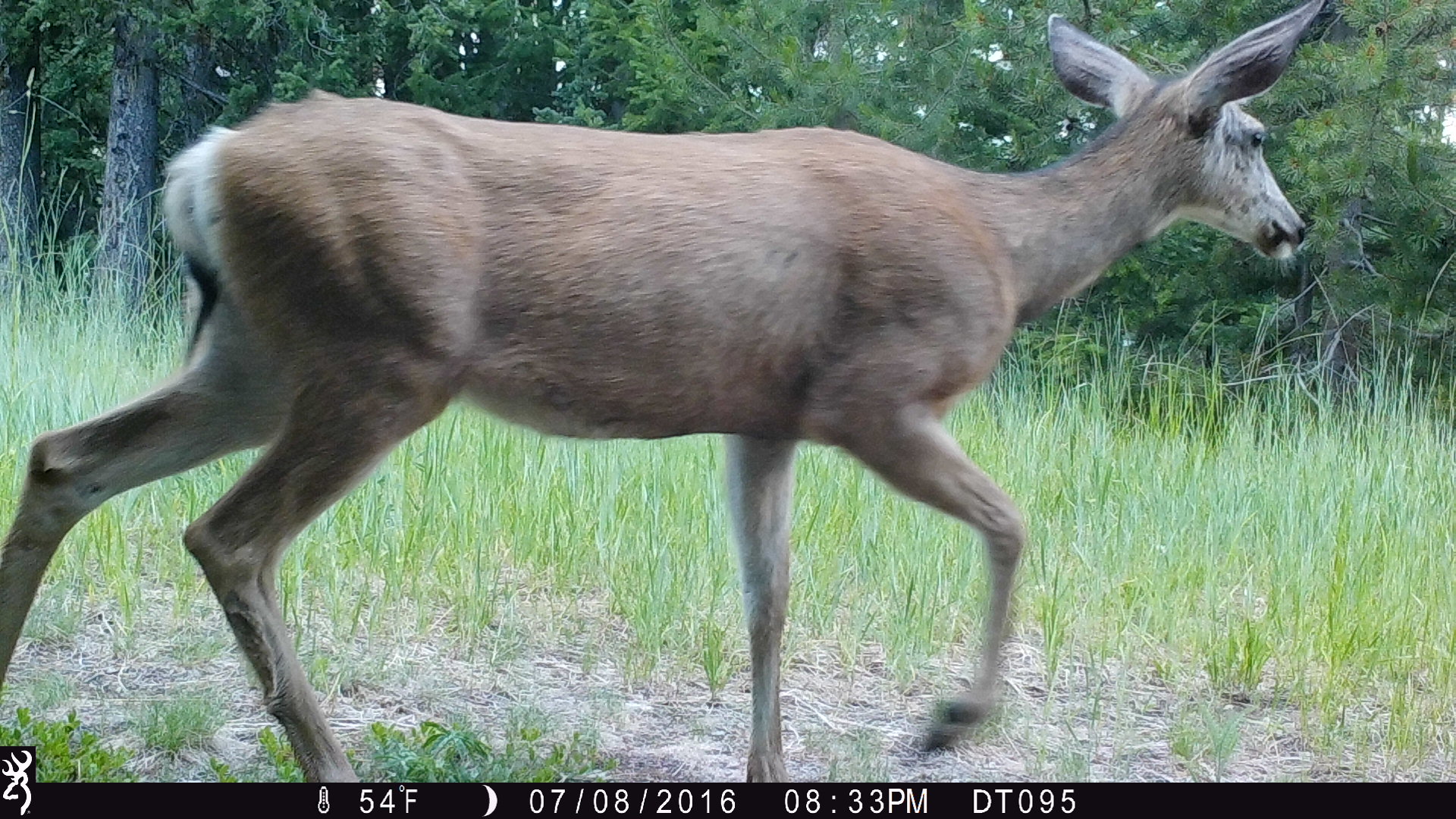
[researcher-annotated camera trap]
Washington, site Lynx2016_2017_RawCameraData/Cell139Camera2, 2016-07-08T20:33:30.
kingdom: Animalia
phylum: Chordata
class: Mammalia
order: Artiodactyla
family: Cervidae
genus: Odocoileus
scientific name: Odocoileus hemionus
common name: mule deer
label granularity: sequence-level